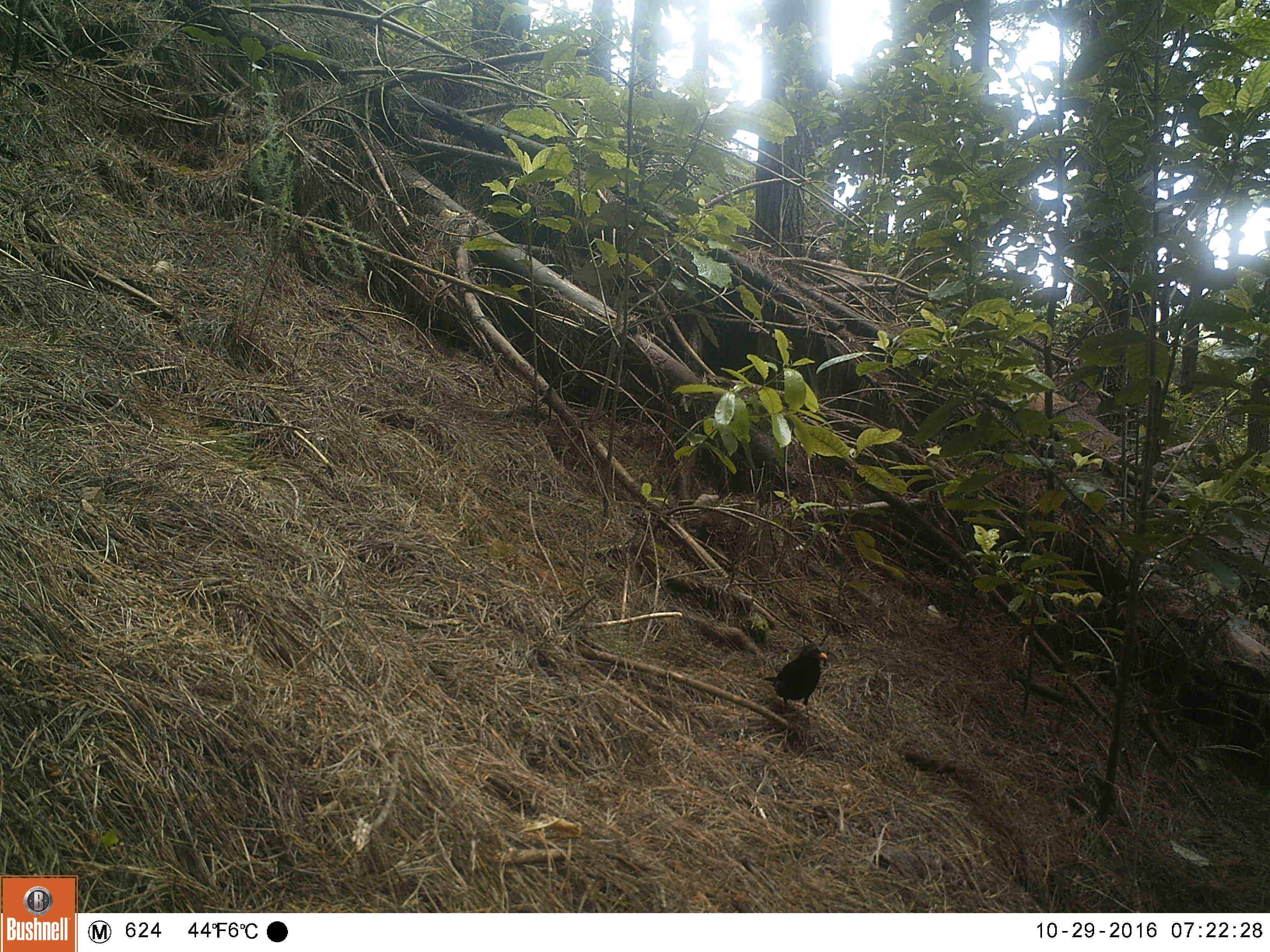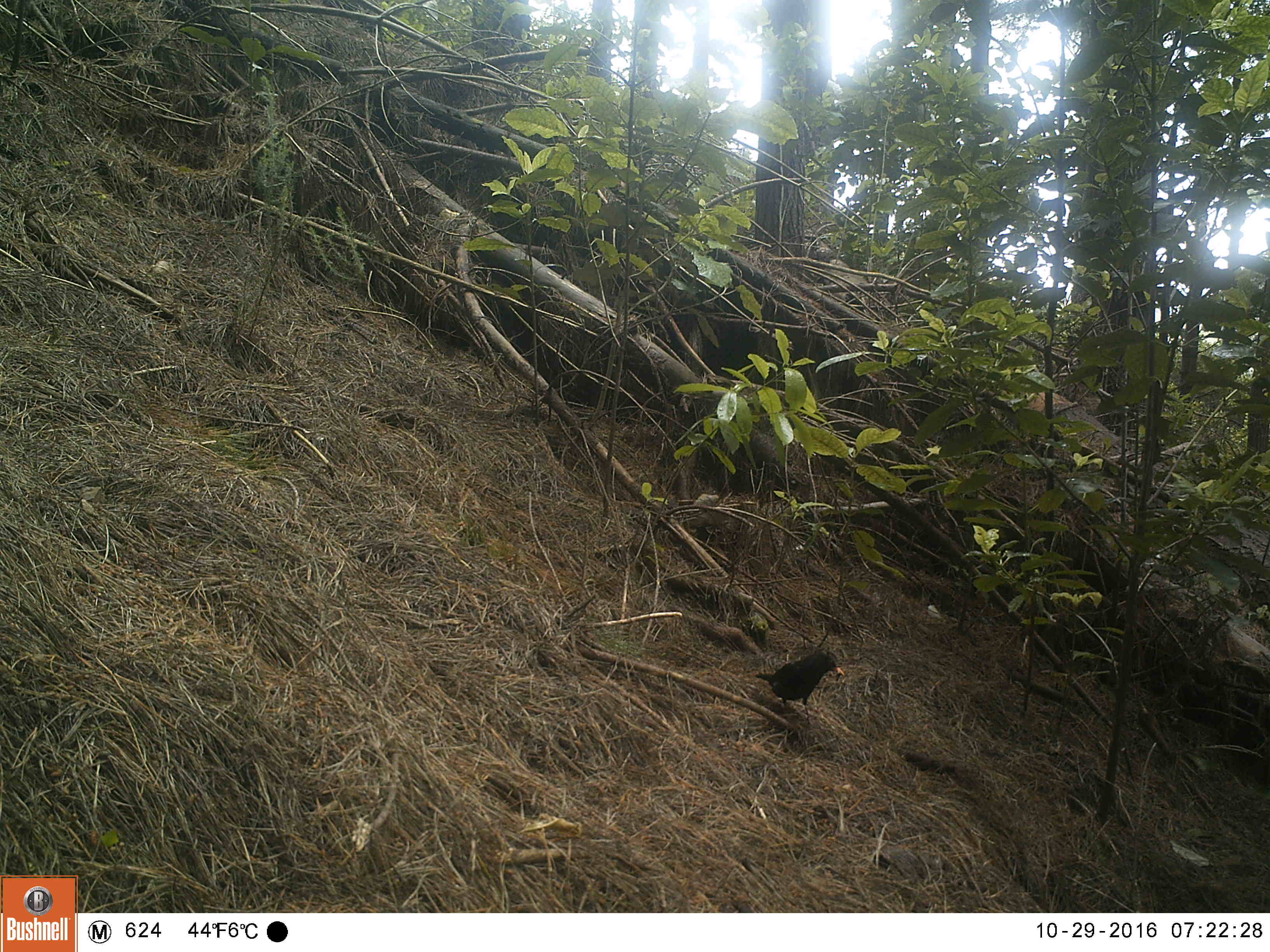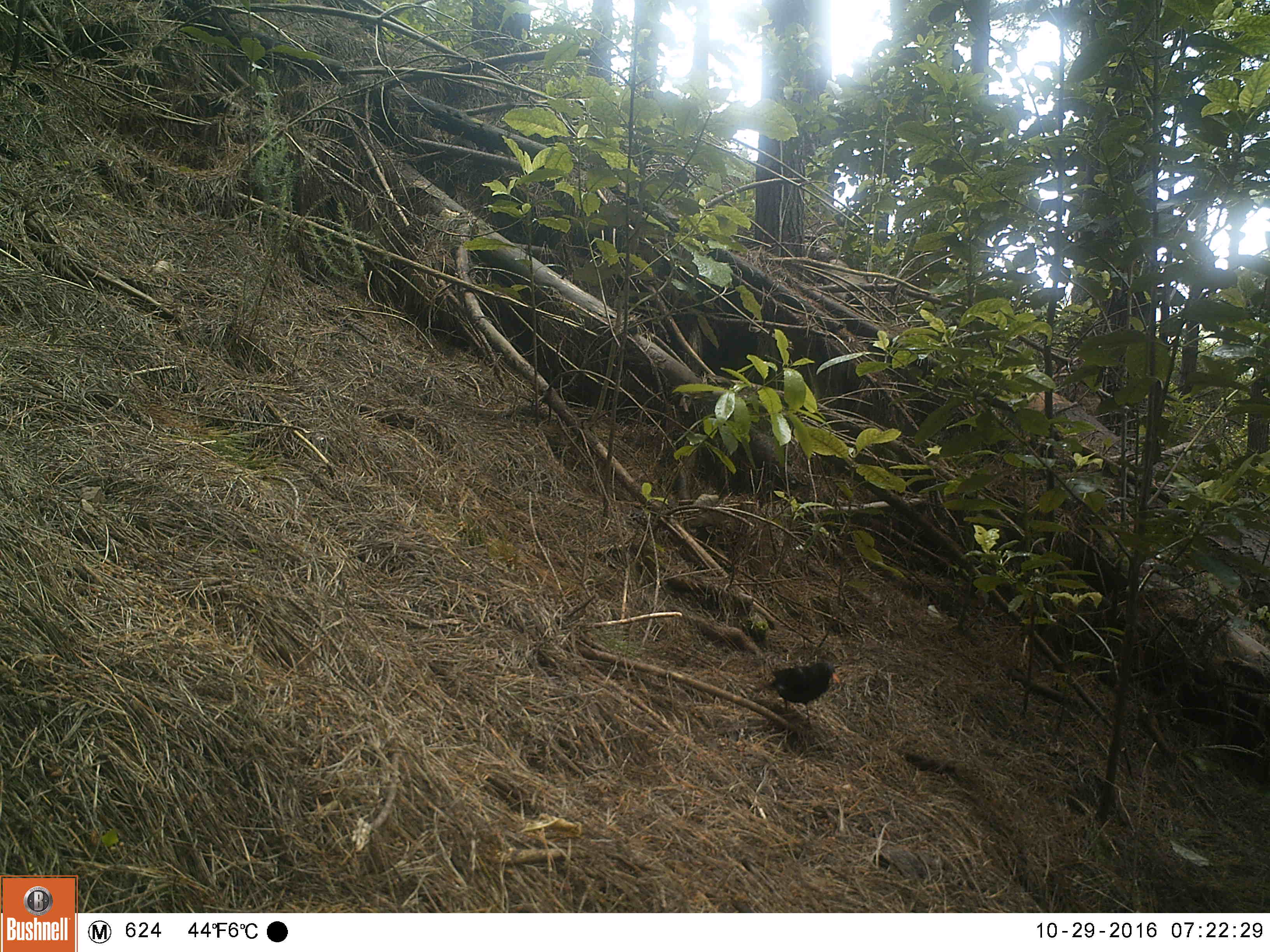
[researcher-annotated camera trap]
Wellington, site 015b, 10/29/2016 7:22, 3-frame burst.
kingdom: Animalia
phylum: Chordata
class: Aves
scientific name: Aves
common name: bird